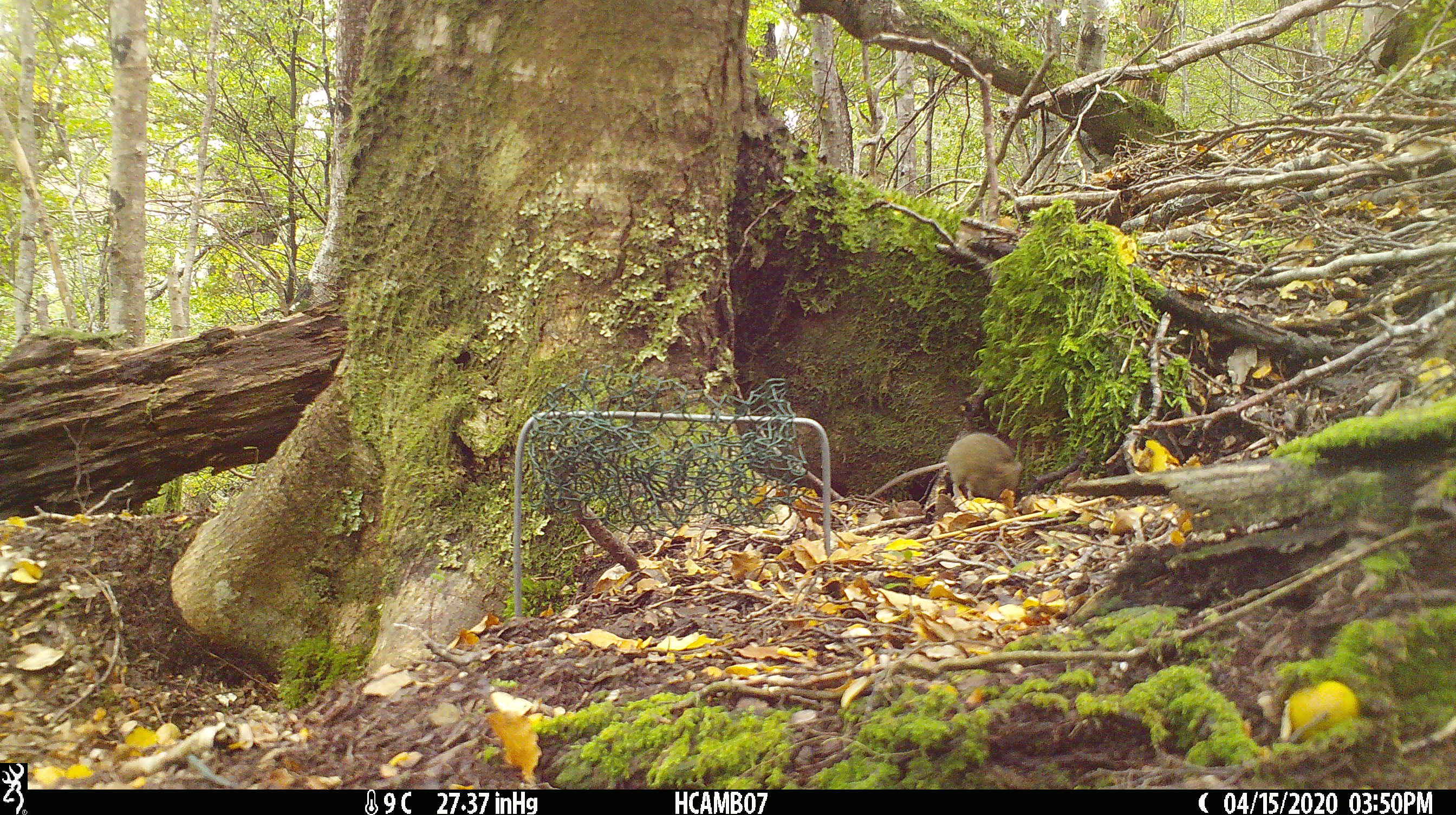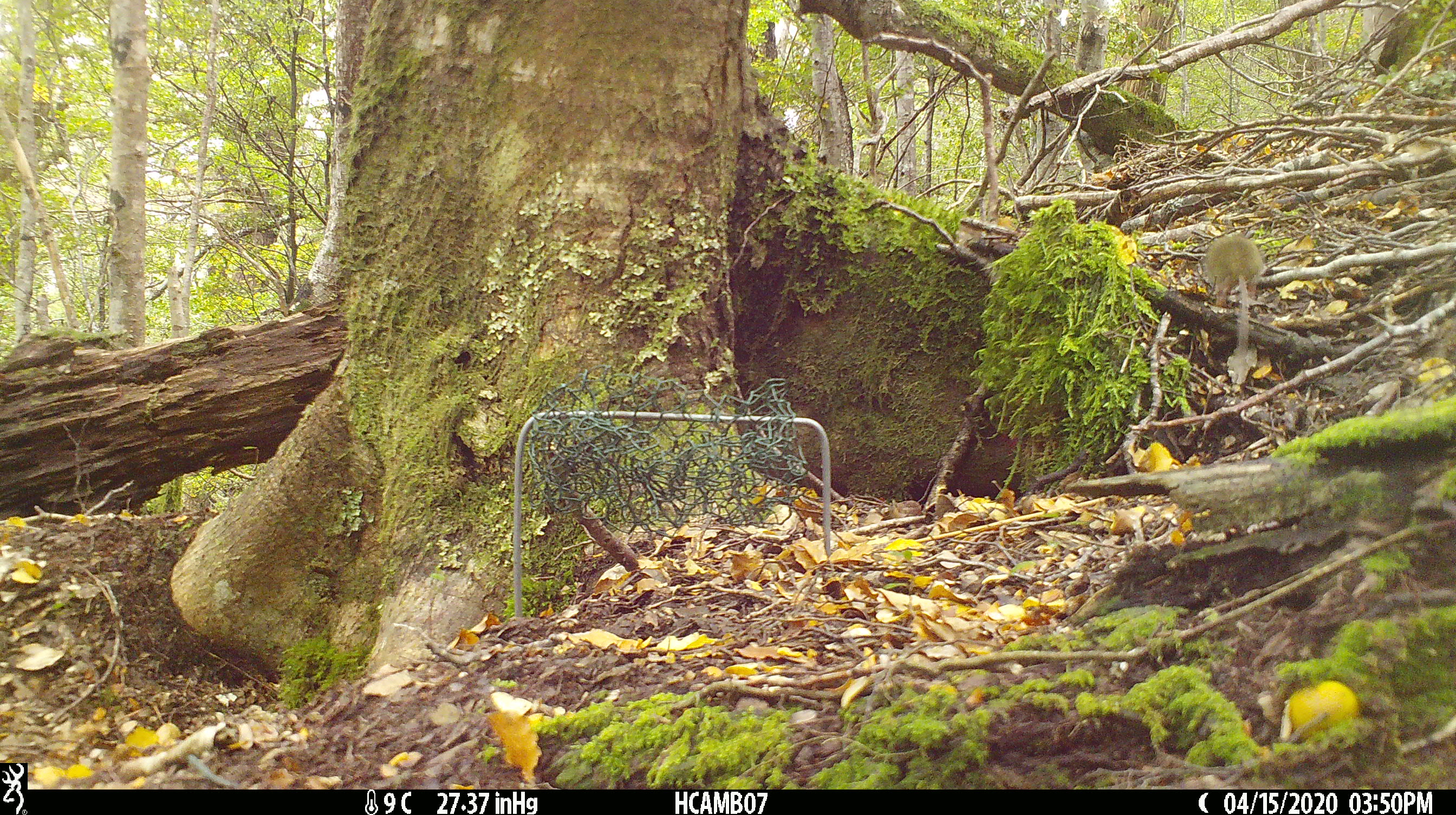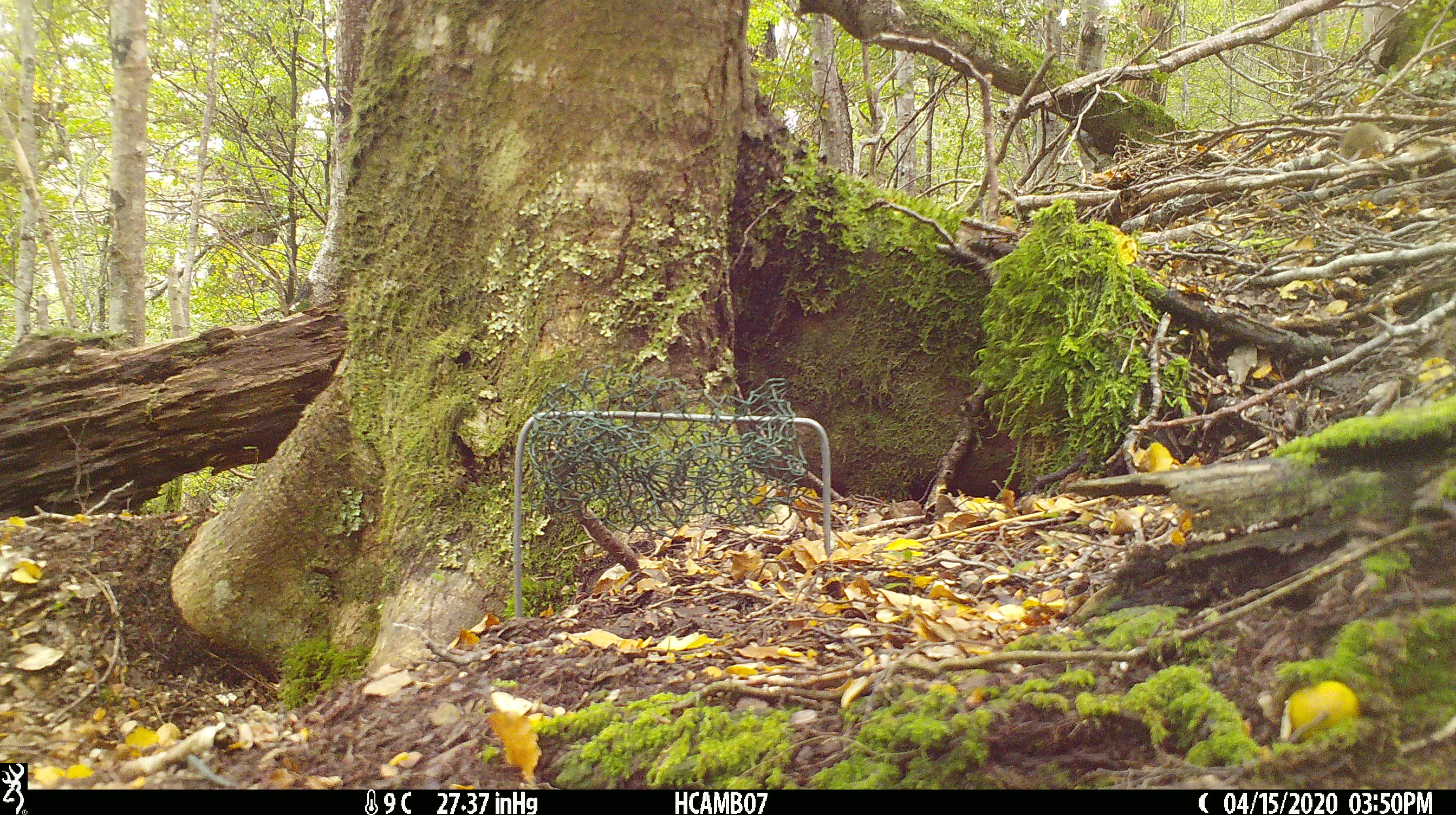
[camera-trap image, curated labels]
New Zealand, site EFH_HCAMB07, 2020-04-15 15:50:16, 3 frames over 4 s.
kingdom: Animalia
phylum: Chordata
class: Mammalia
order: Rodentia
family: Muridae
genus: Mus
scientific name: Mus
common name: mouse